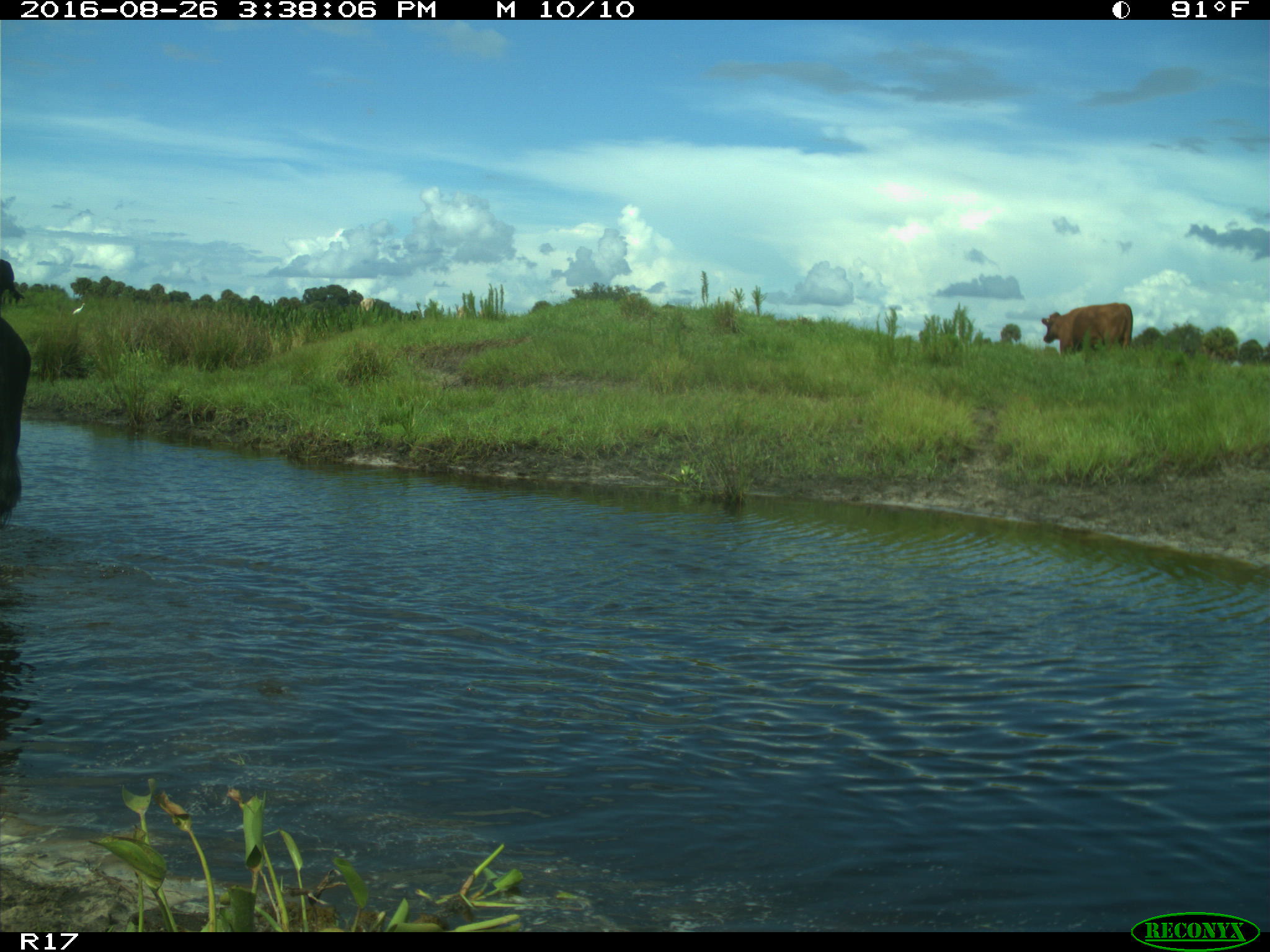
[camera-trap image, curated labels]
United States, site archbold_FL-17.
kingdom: Animalia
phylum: Chordata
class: Mammalia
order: Artiodactyla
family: Bovidae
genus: Bos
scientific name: Bos taurus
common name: domestic cow